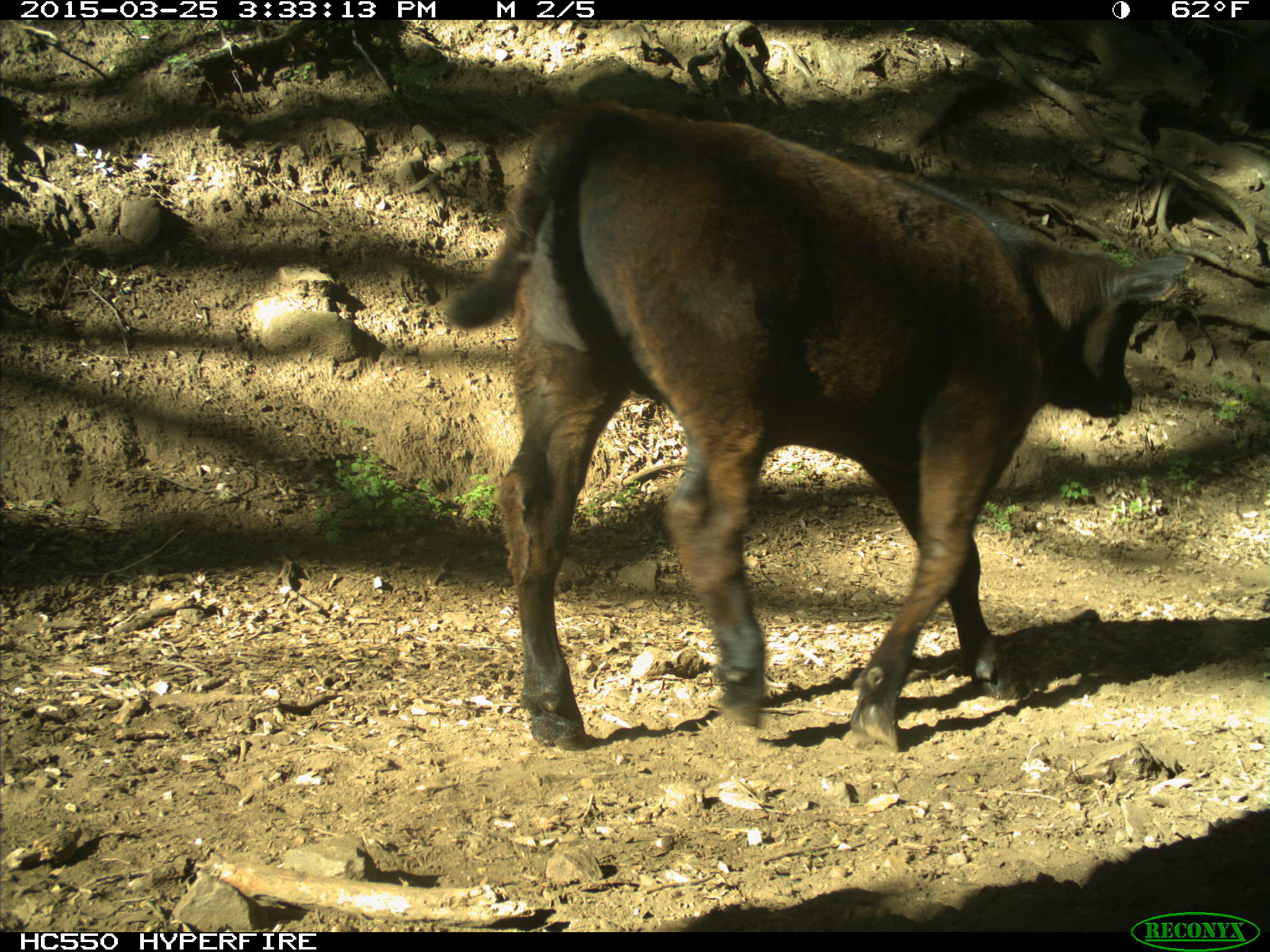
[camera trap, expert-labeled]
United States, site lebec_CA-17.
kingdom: Animalia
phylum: Chordata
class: Mammalia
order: Artiodactyla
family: Bovidae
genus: Bos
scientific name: Bos taurus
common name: domestic cow